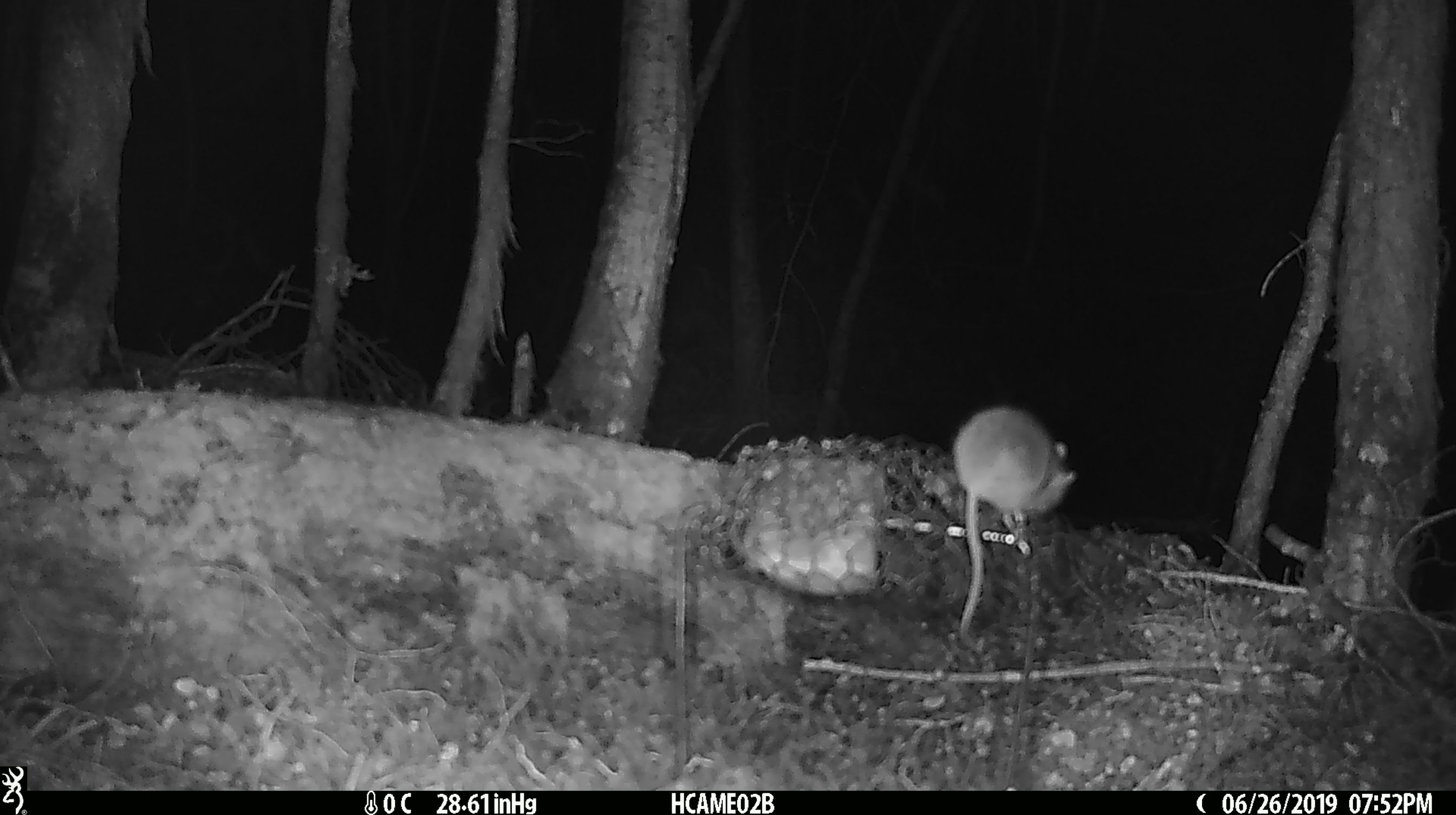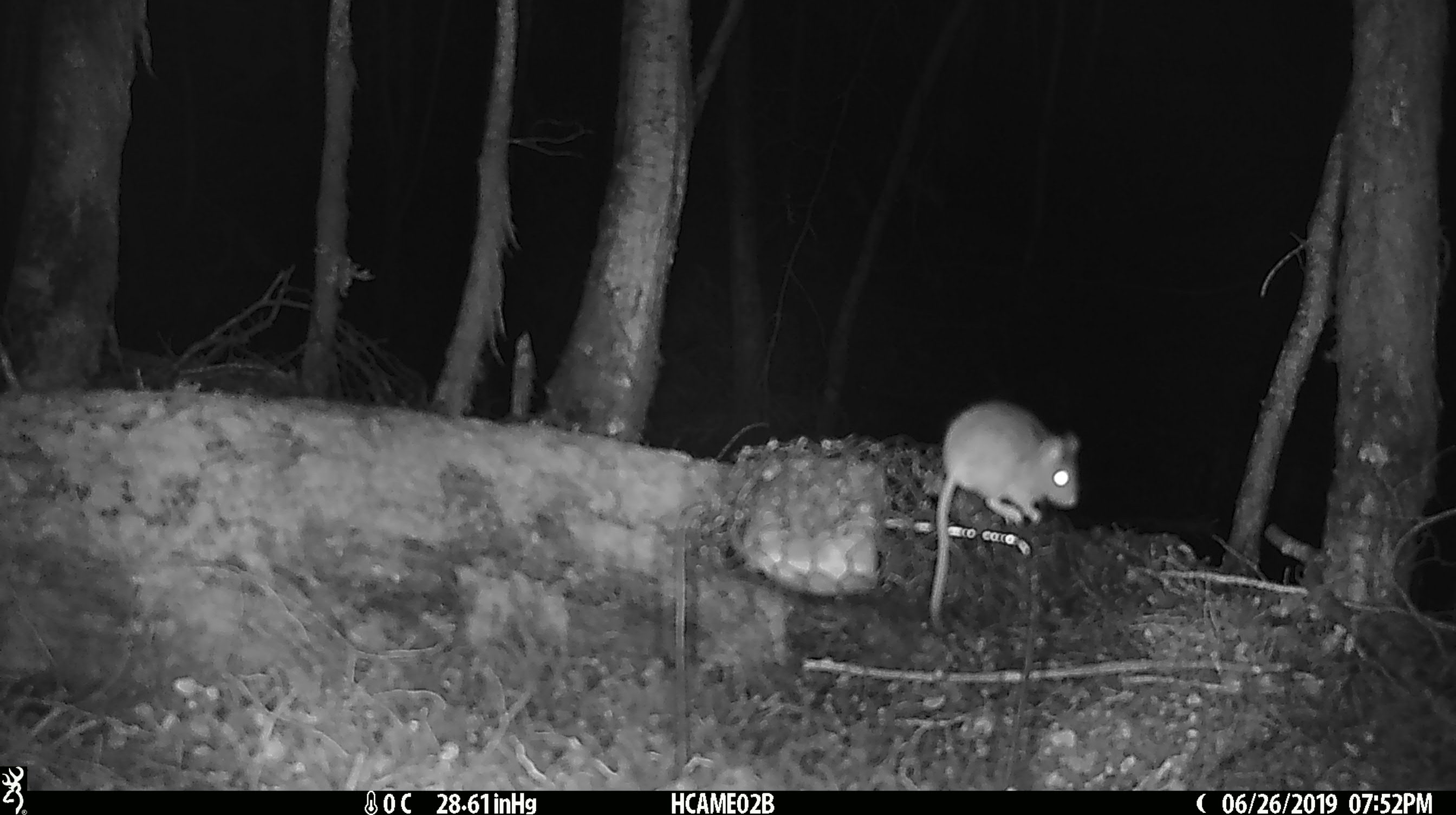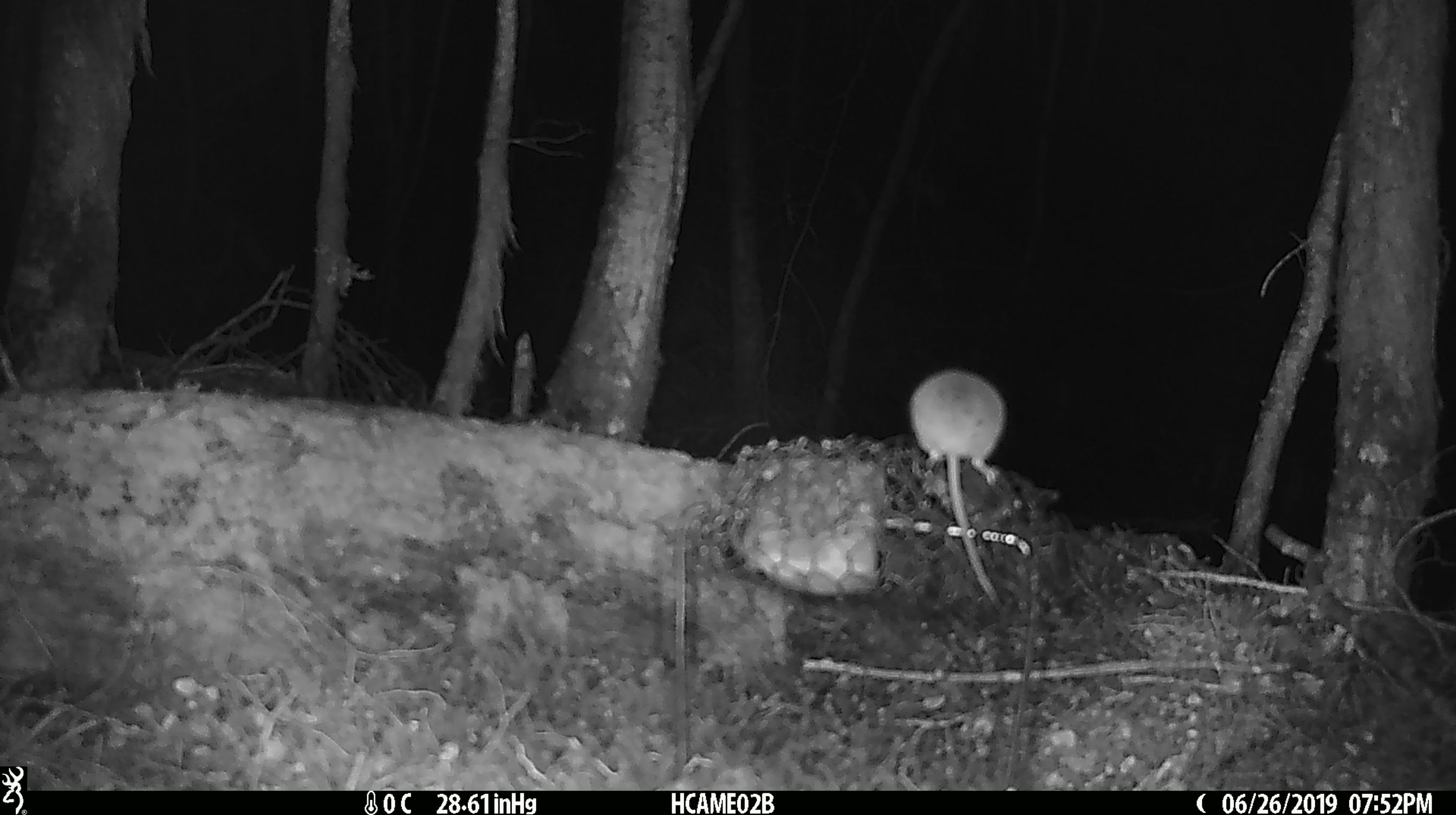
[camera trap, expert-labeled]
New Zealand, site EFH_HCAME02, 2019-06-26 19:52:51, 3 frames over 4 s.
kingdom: Animalia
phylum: Chordata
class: Mammalia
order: Rodentia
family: Muridae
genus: Mus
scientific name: Mus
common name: mouse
Mouse (Mus).